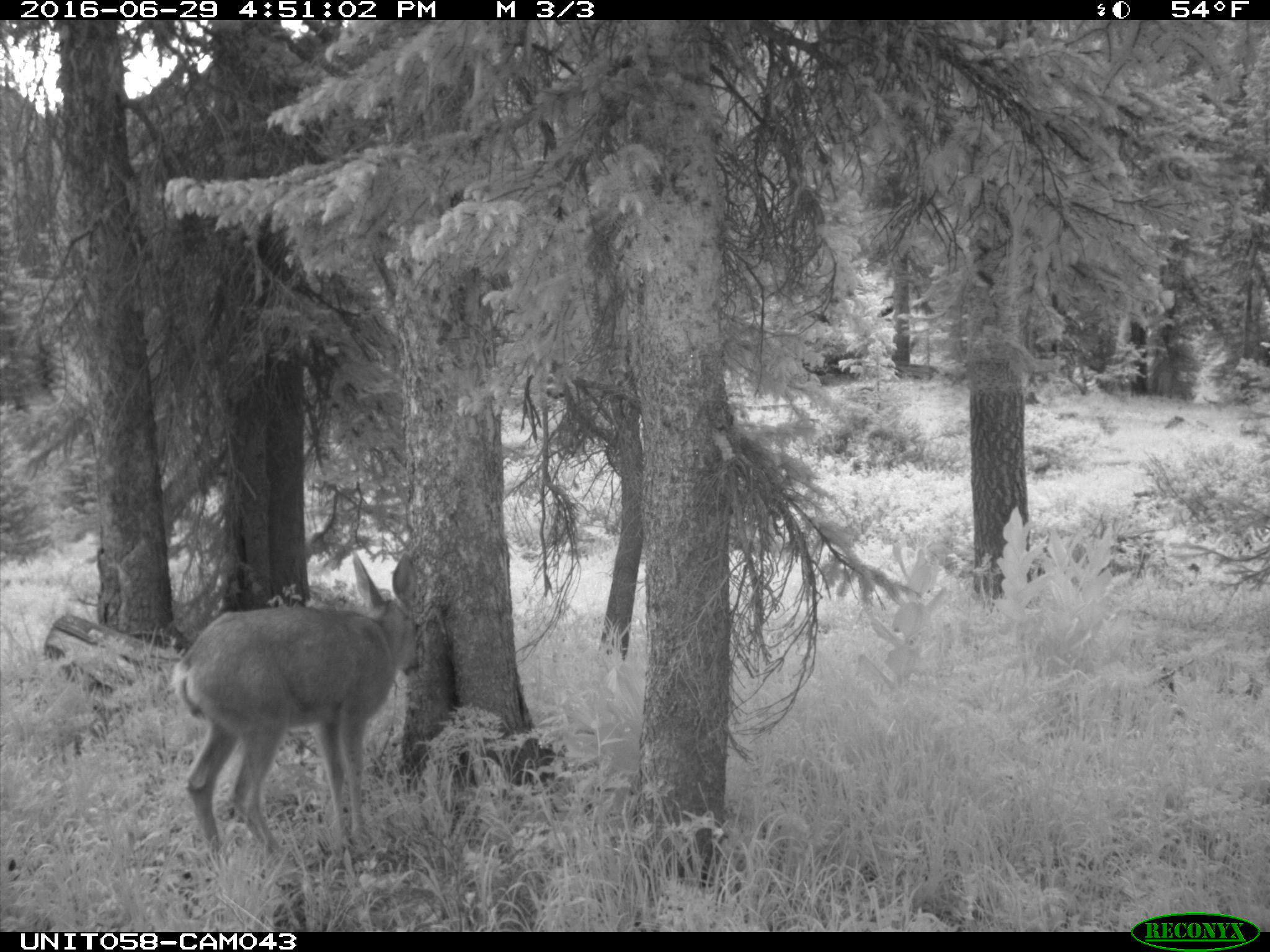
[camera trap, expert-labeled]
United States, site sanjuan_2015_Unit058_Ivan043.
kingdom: Animalia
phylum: Chordata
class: Mammalia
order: Artiodactyla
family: Cervidae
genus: Odocoileus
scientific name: Odocoileus hemionus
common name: mule deer